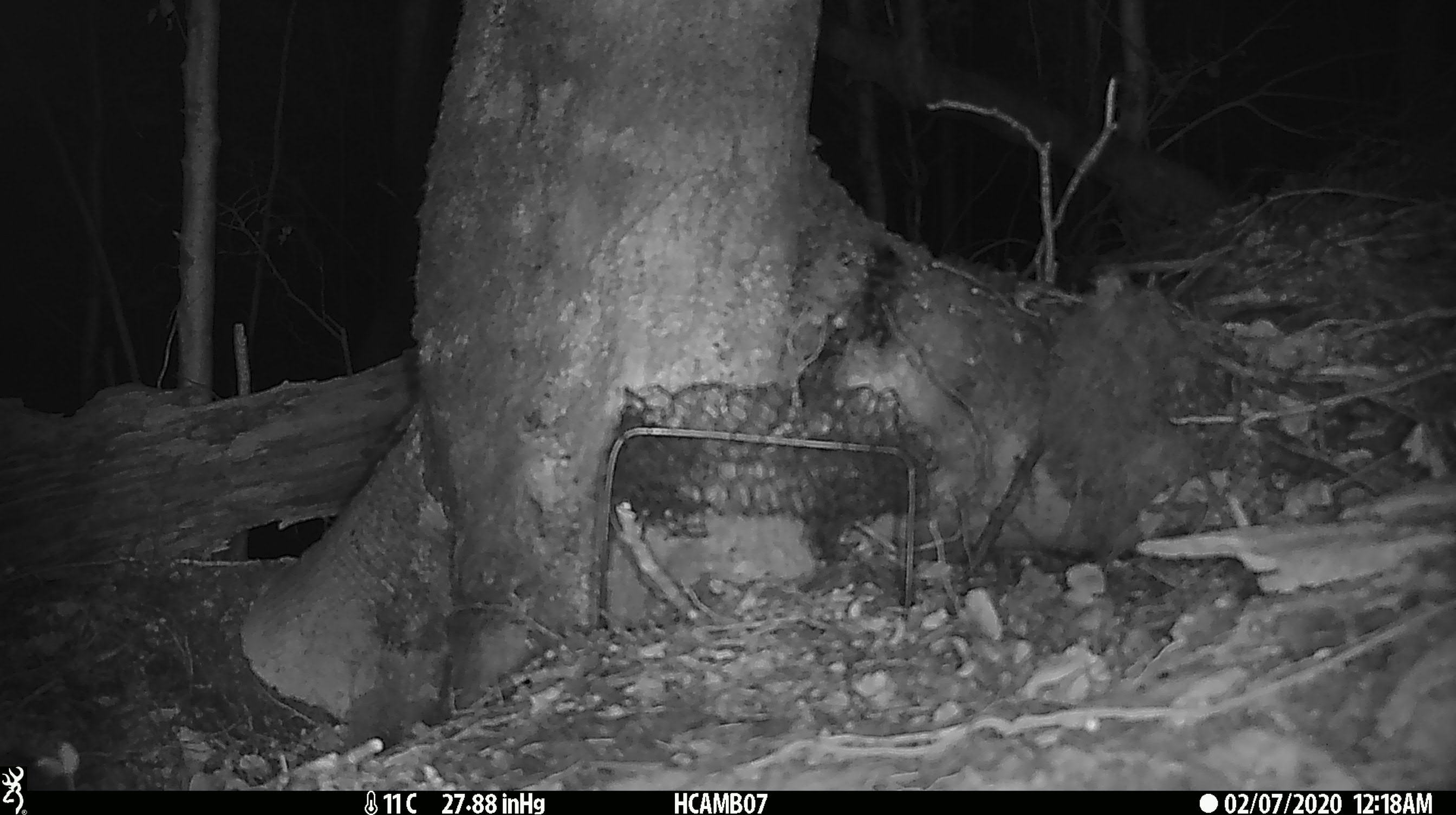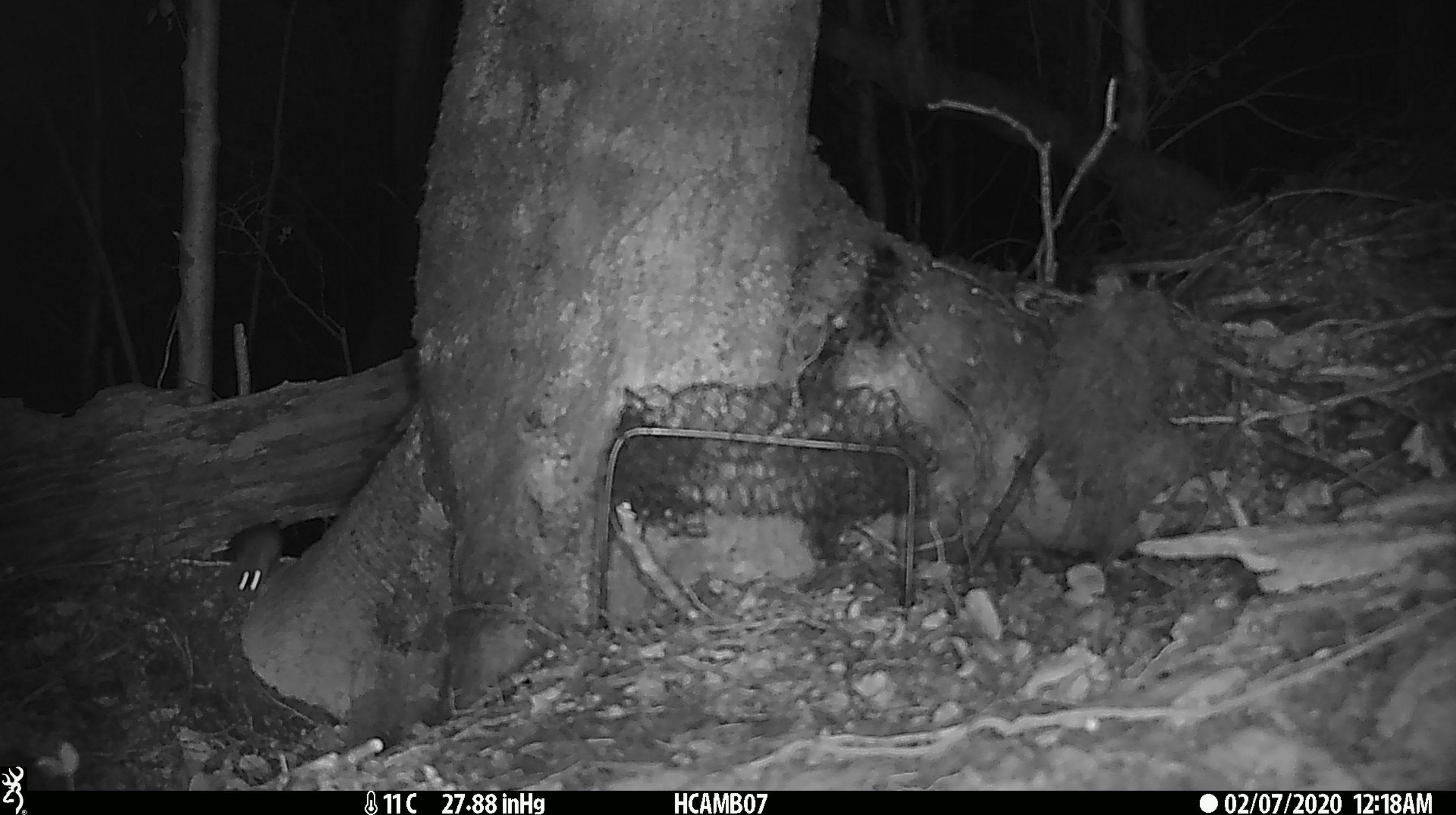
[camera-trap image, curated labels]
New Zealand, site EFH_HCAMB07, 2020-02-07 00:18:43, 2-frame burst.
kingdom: Animalia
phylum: Chordata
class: Mammalia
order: Rodentia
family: Muridae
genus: Mus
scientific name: Mus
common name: mouse